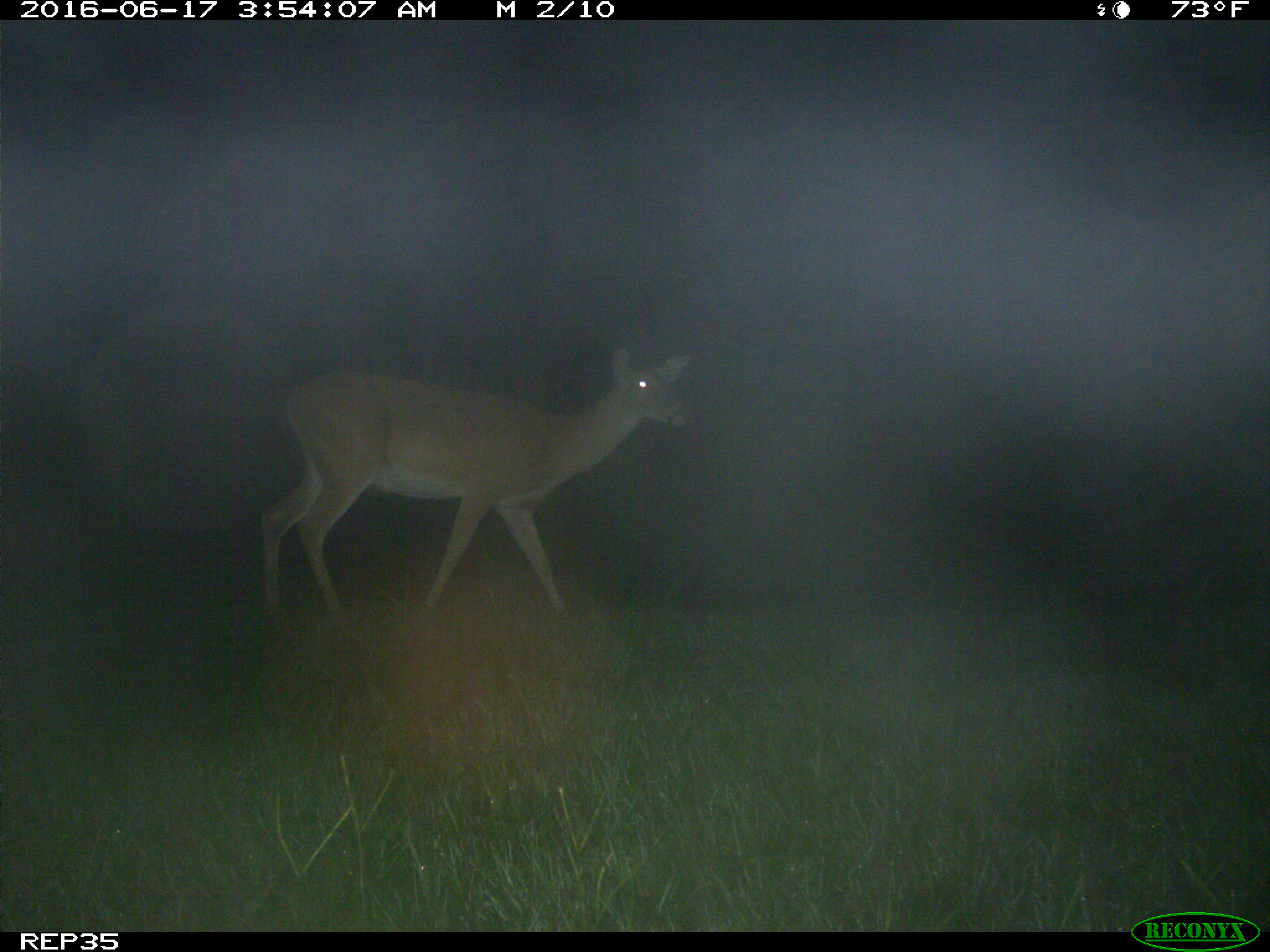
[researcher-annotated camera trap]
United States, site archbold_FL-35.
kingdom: Animalia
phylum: Chordata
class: Mammalia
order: Artiodactyla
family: Cervidae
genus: Odocoileus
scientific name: Odocoileus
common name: deer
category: unidentified deer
Unidentified deer (deer) (Odocoileus).